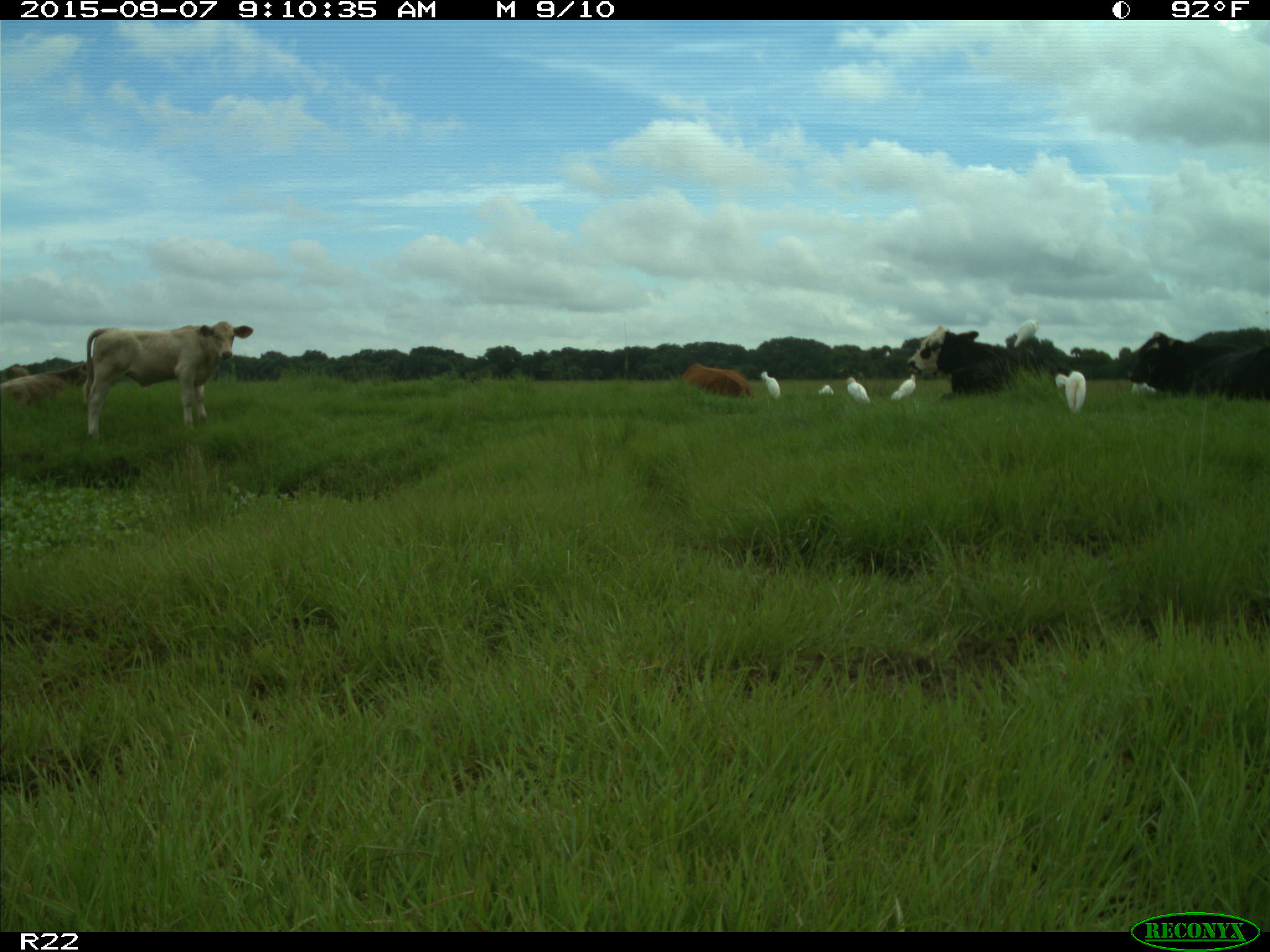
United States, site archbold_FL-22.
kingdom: Animalia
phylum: Chordata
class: Mammalia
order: Artiodactyla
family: Bovidae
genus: Bos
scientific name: Bos taurus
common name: domestic cow